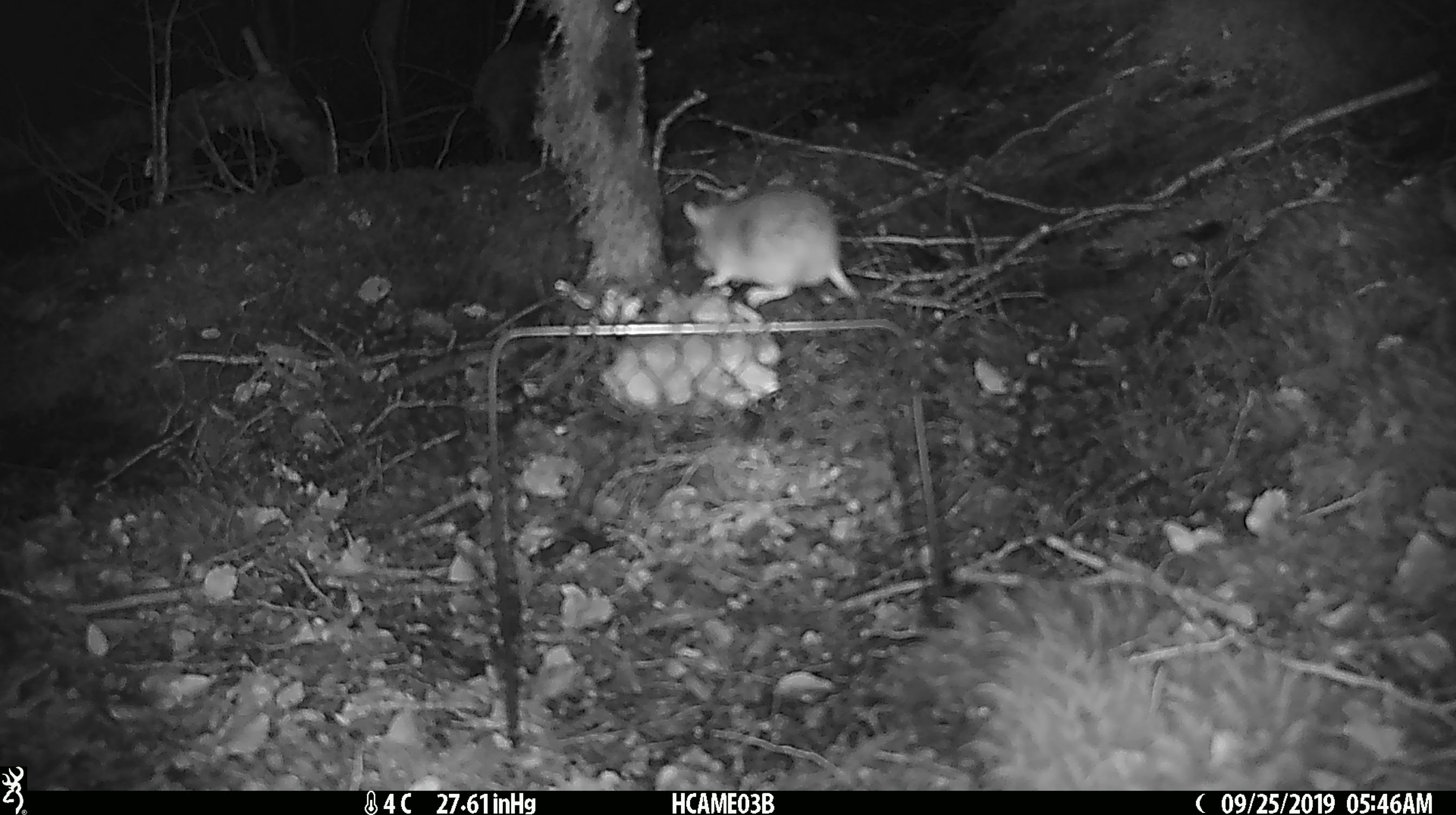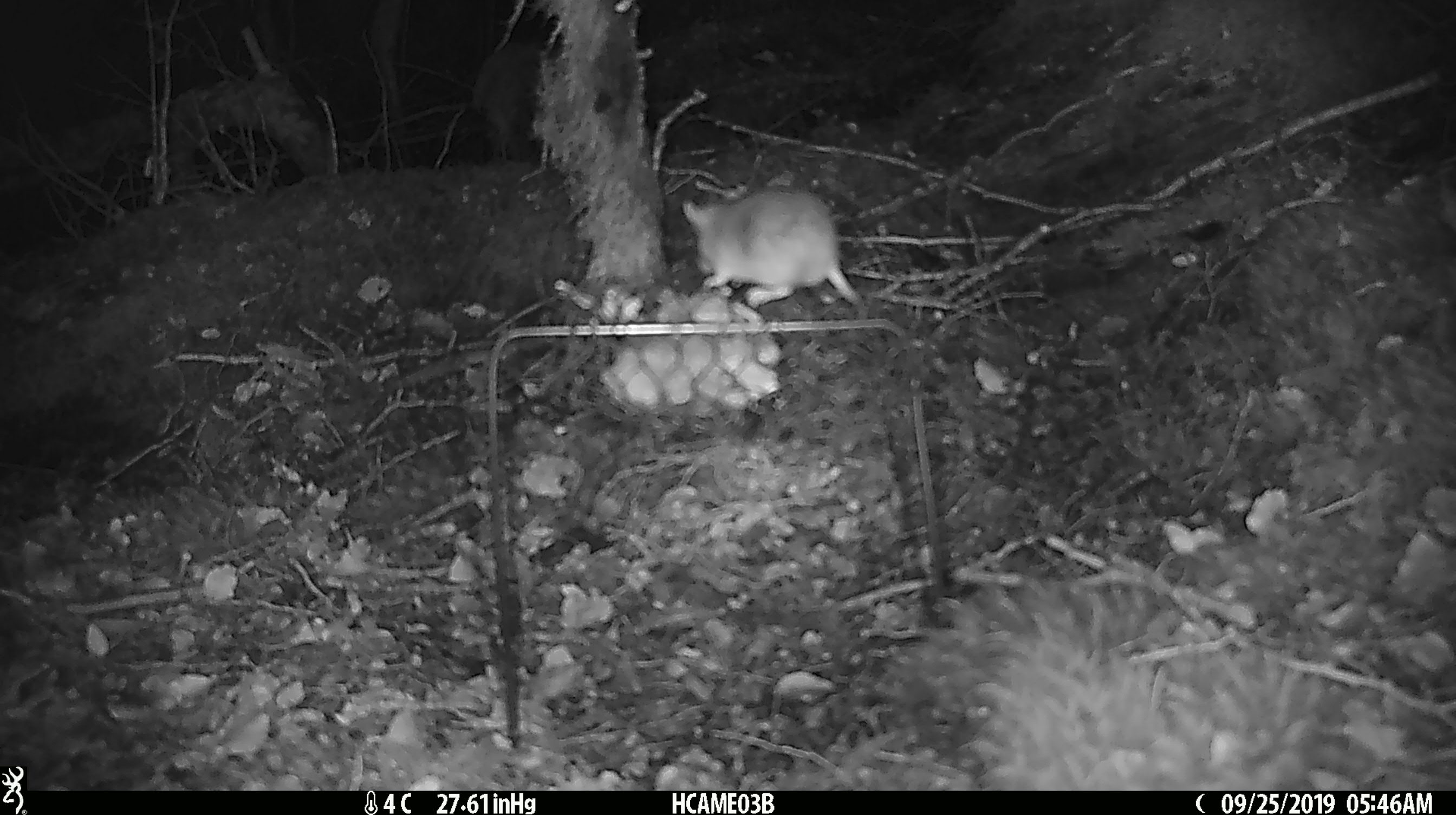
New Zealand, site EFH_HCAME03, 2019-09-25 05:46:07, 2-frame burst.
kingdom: Animalia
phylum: Chordata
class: Mammalia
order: Rodentia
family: Muridae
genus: Mus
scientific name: Mus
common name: mouse